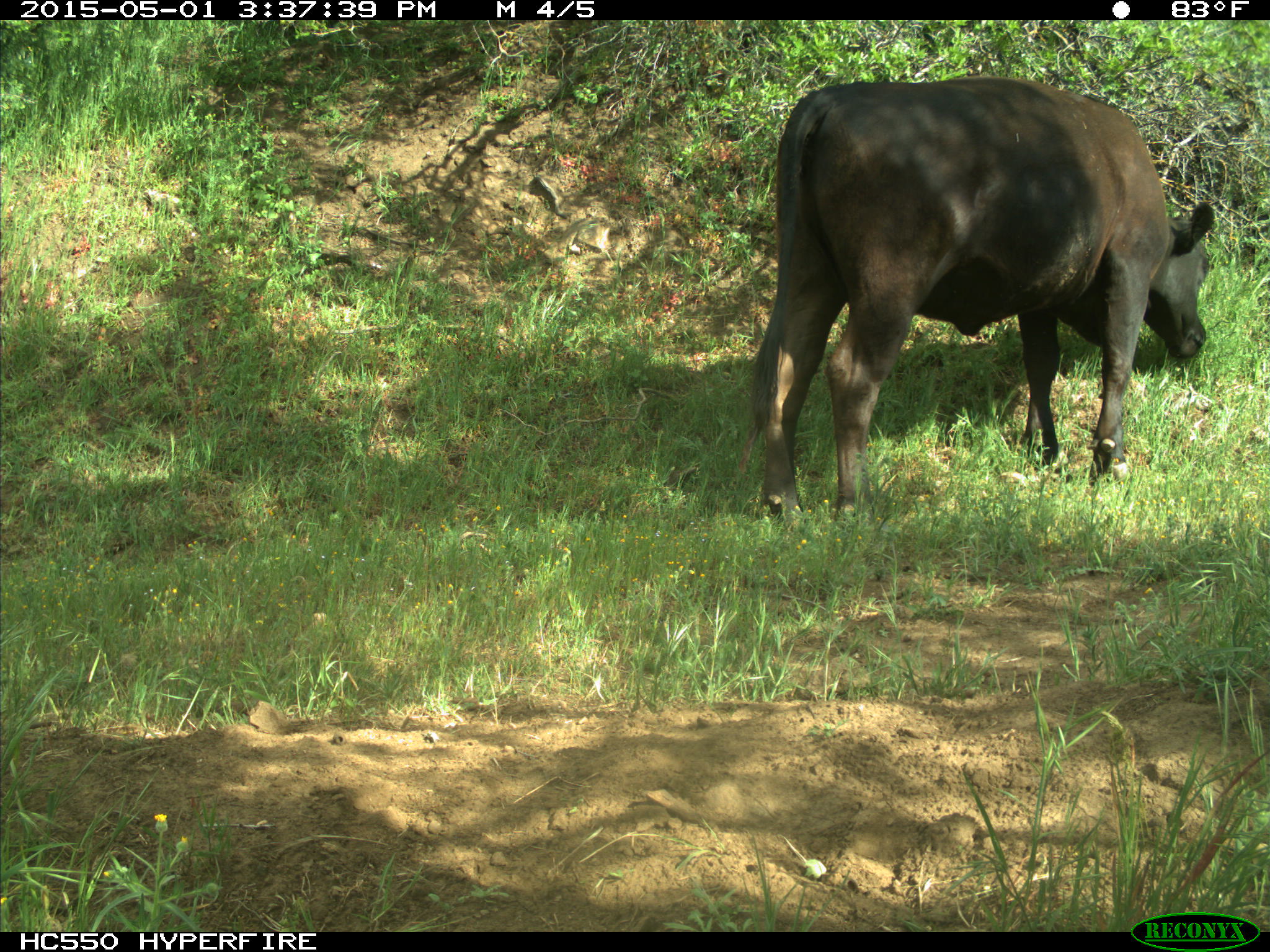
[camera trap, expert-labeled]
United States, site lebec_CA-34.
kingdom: Animalia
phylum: Chordata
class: Mammalia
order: Artiodactyla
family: Bovidae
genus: Bos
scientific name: Bos taurus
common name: domestic cow